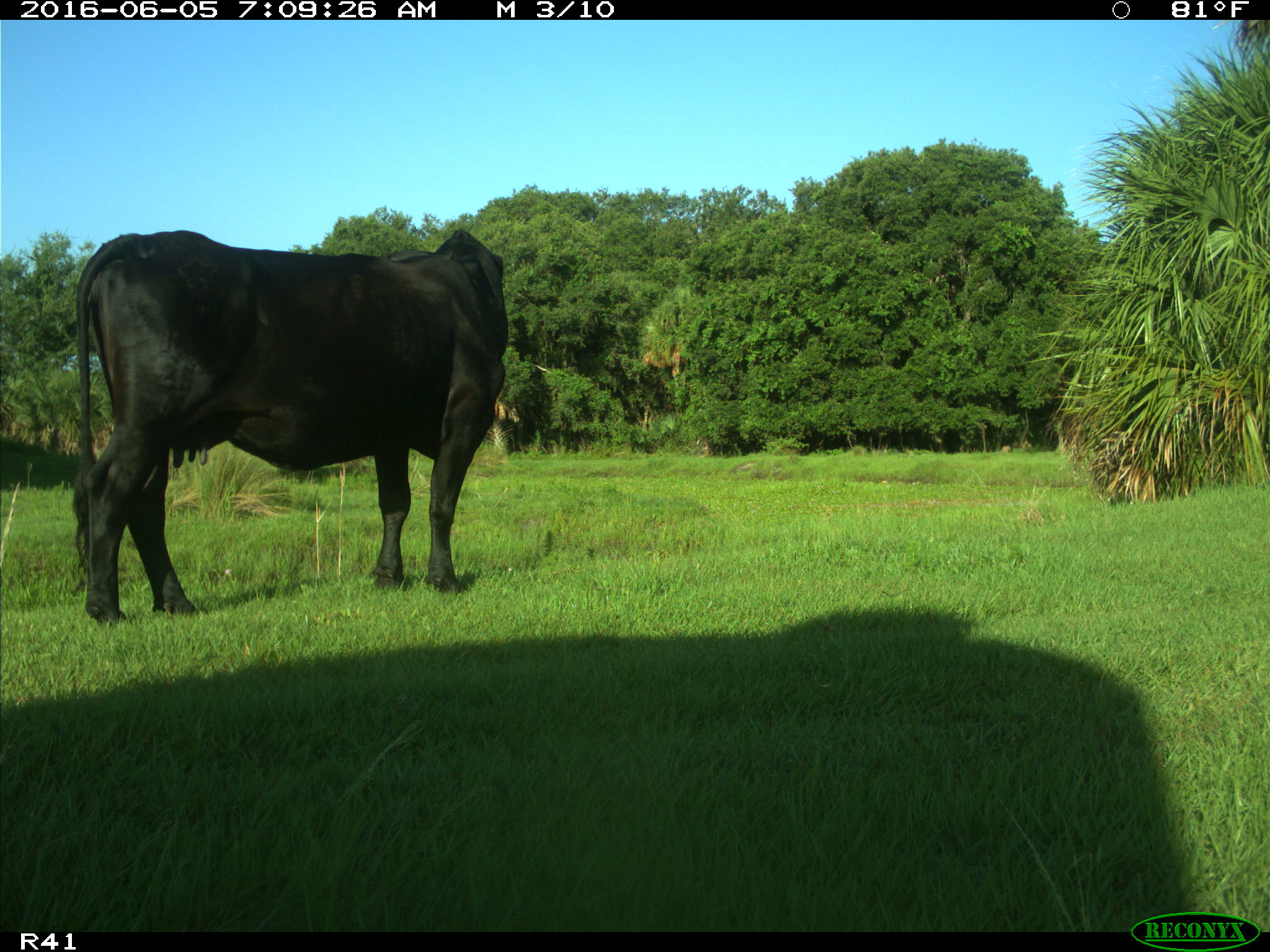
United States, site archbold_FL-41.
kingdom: Animalia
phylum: Chordata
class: Mammalia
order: Artiodactyla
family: Bovidae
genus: Bos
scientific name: Bos taurus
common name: domestic cow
Bos taurus (domestic cow).